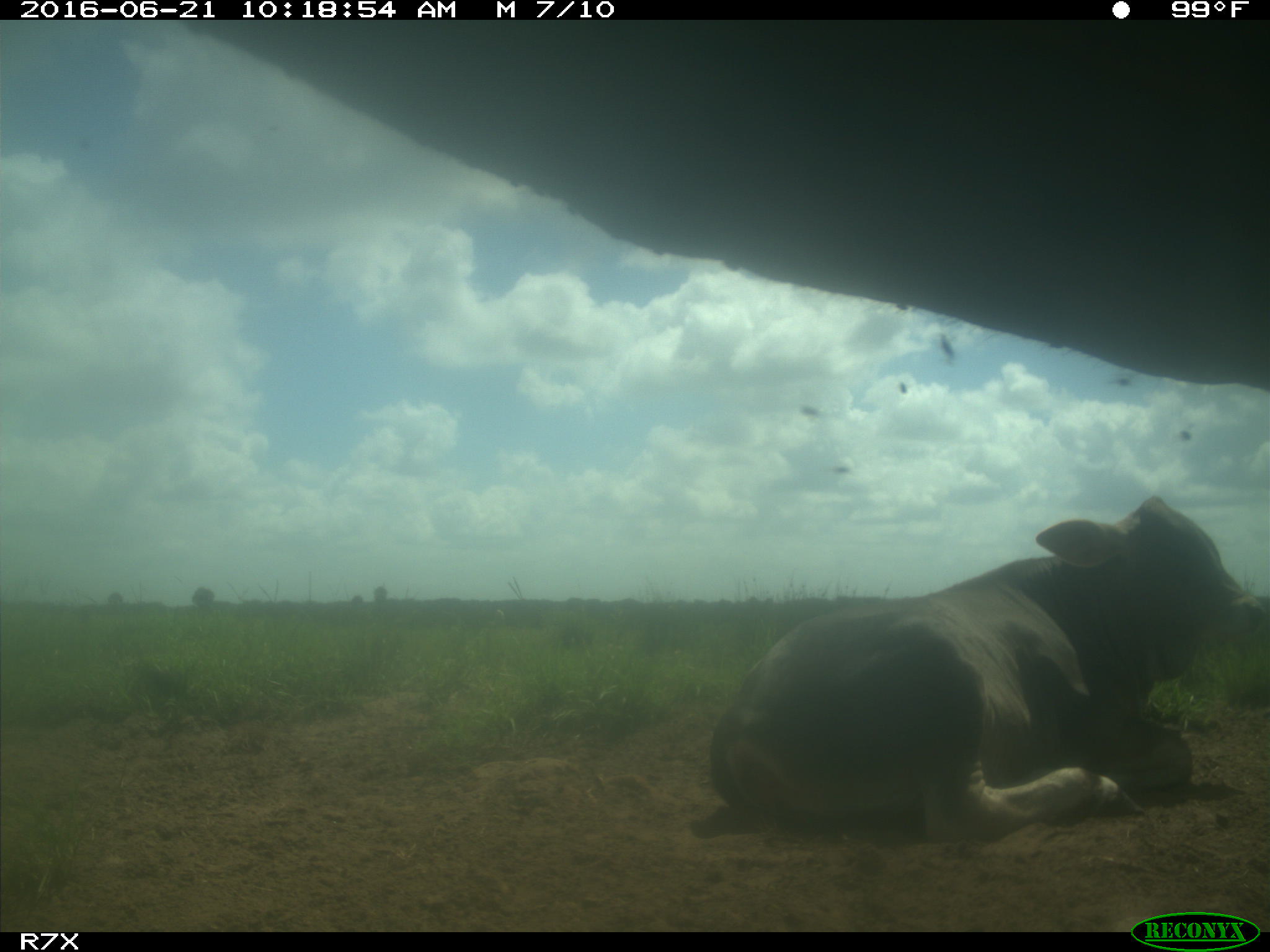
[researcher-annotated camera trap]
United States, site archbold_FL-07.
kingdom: Animalia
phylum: Chordata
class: Mammalia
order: Artiodactyla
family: Bovidae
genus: Bos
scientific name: Bos taurus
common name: domestic cow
Bos taurus (domestic cow).